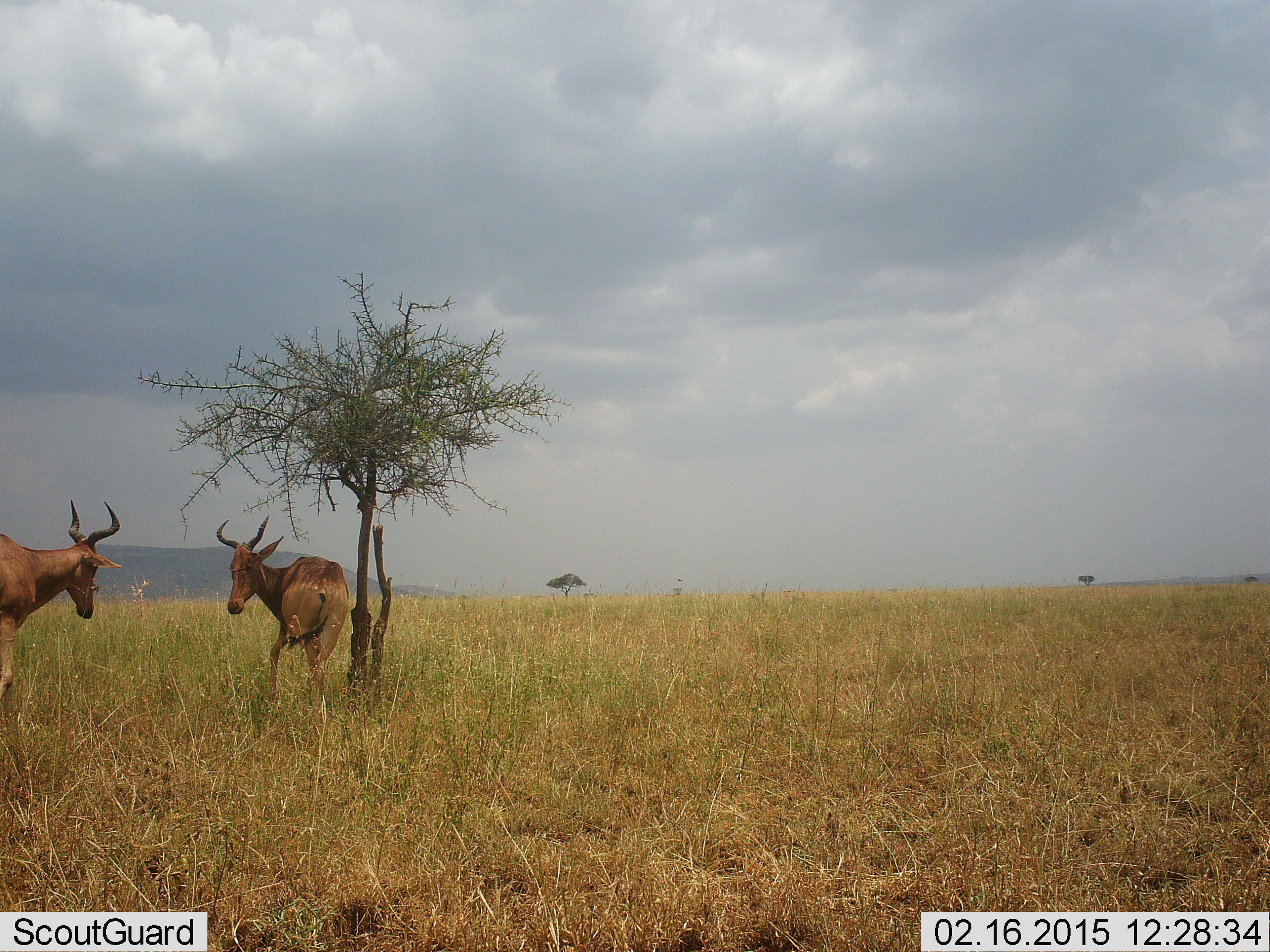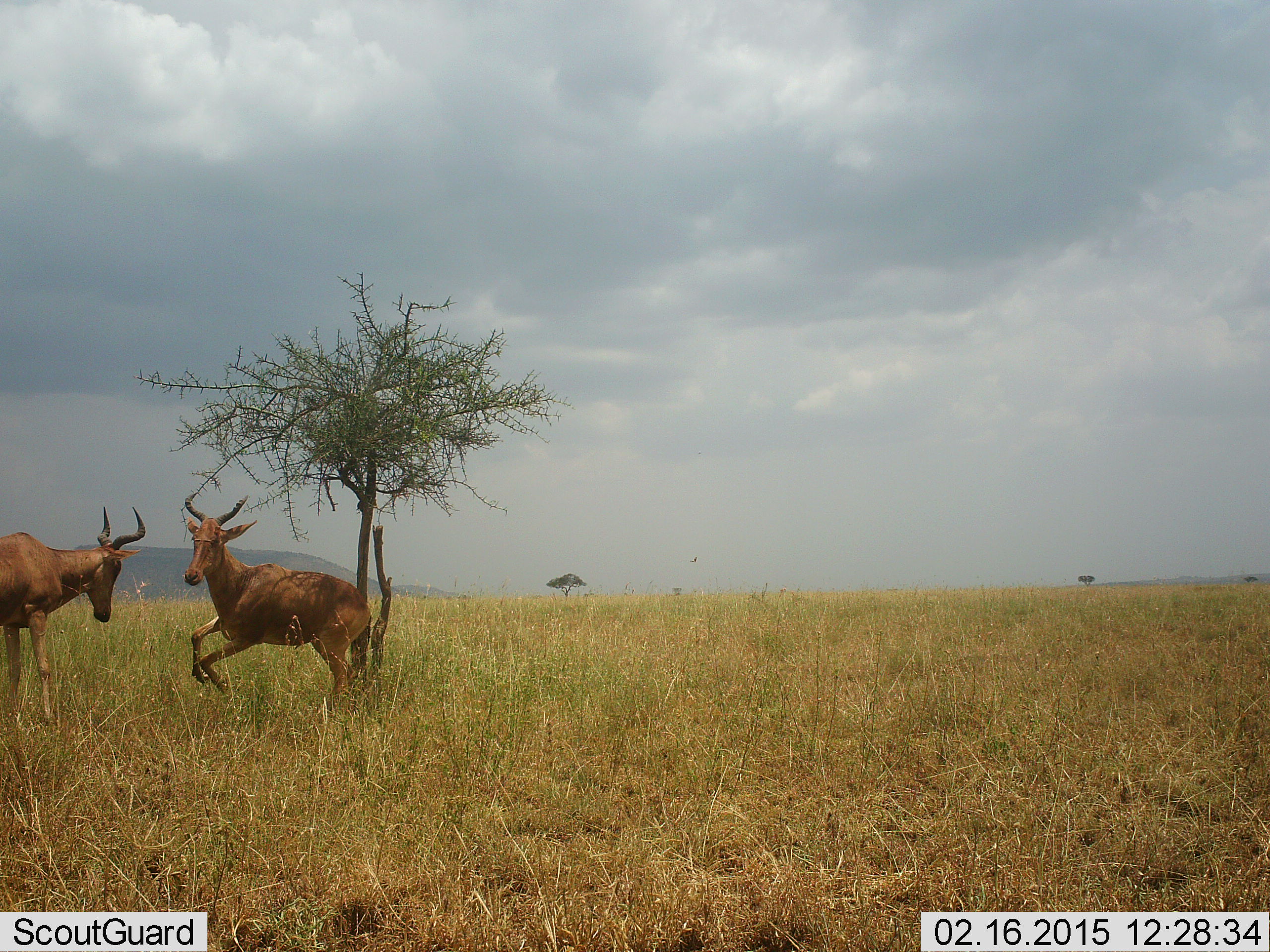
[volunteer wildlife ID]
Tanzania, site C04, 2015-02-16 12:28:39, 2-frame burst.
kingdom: Animalia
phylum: Chordata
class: Mammalia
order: Artiodactyla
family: Bovidae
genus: Alcelaphus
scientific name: Alcelaphus buselaphus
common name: hartebeest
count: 2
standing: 40%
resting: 0%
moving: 20%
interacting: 90%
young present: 0%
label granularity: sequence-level